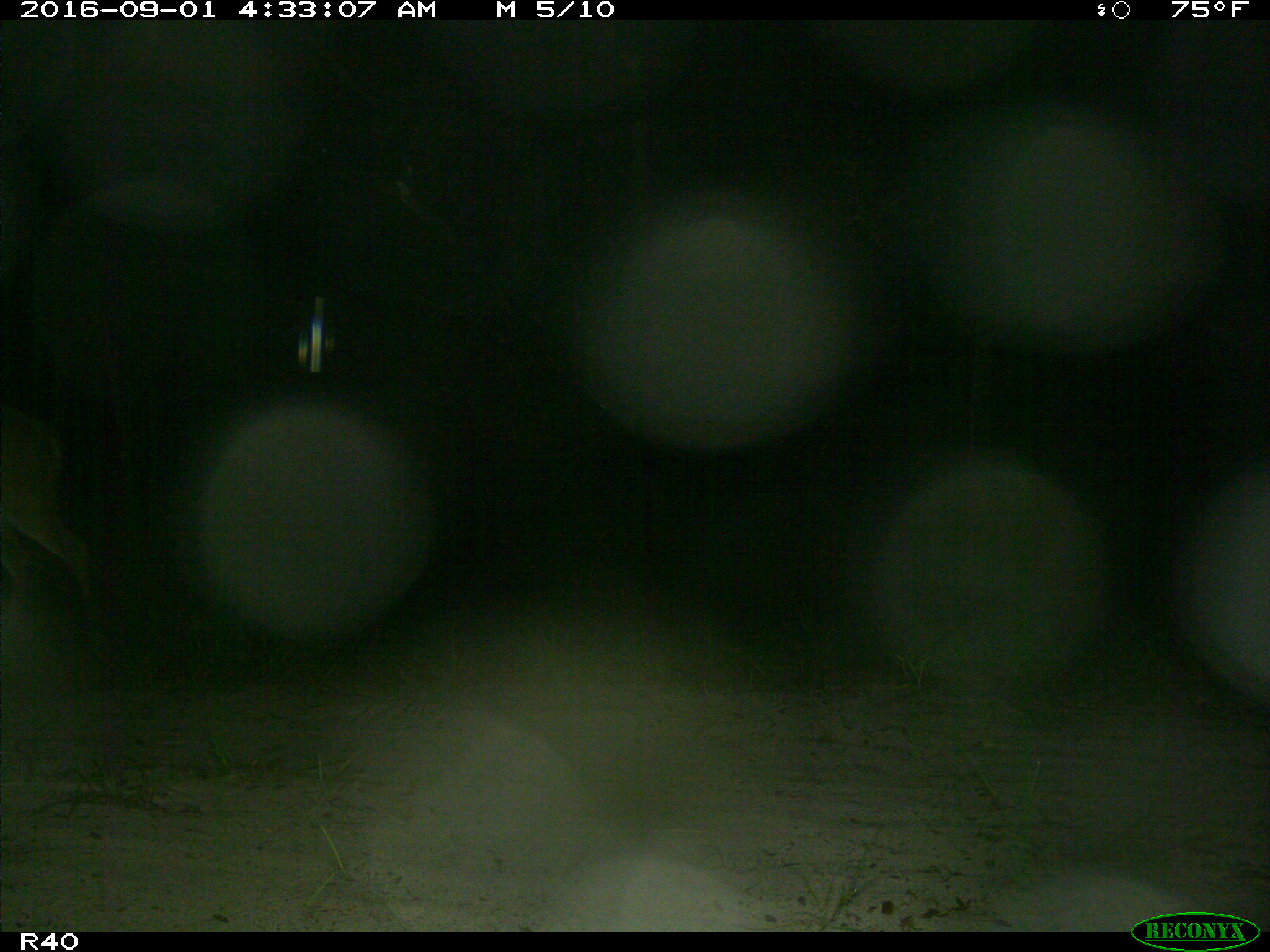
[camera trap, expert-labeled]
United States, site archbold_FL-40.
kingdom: Animalia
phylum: Chordata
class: Mammalia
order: Artiodactyla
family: Cervidae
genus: Odocoileus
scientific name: Odocoileus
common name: deer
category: unidentified deer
Unidentified deer (deer) (Odocoileus).